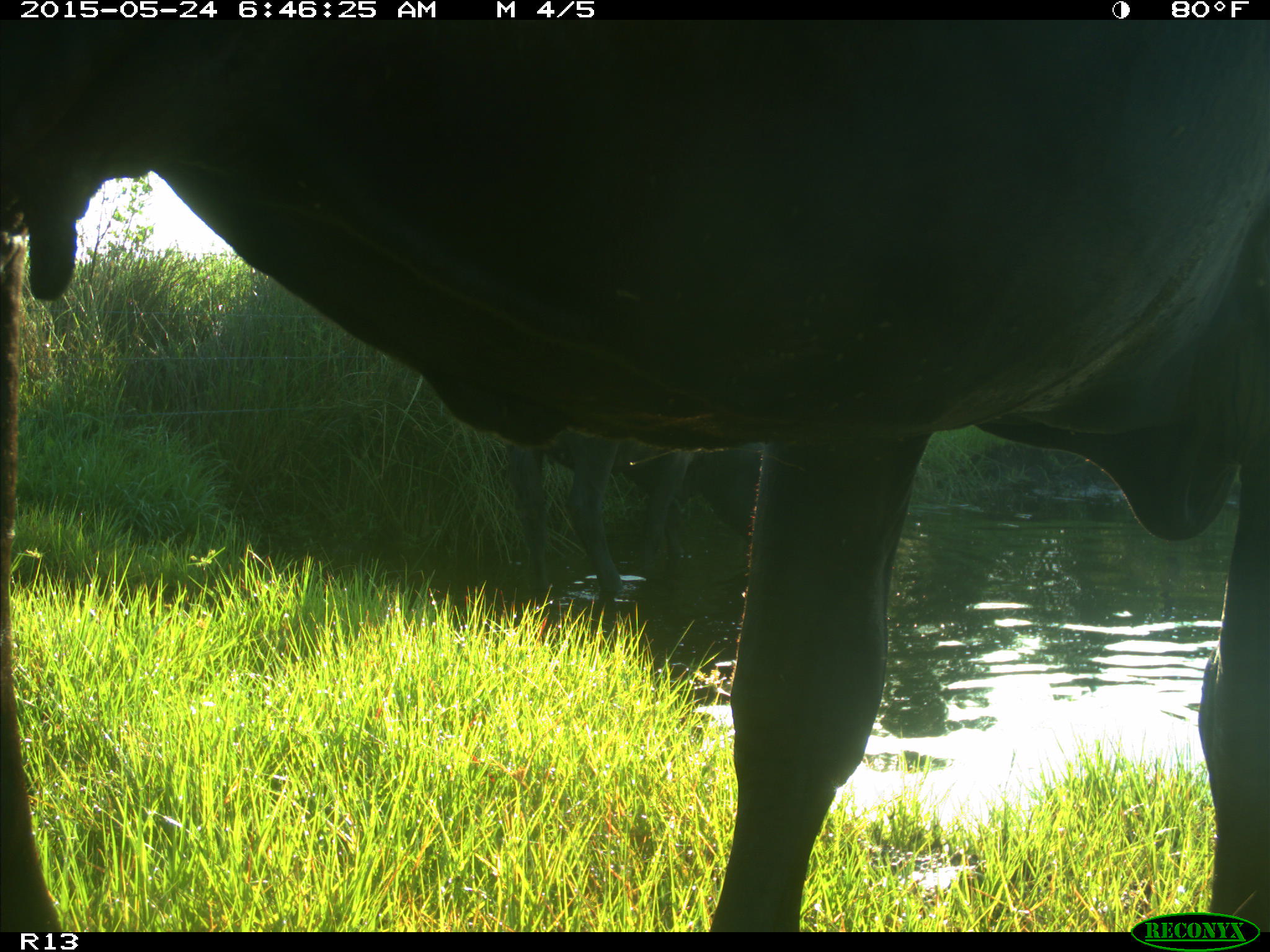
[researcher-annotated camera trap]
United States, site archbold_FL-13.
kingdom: Animalia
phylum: Chordata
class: Mammalia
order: Artiodactyla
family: Bovidae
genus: Bos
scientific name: Bos taurus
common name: domestic cow